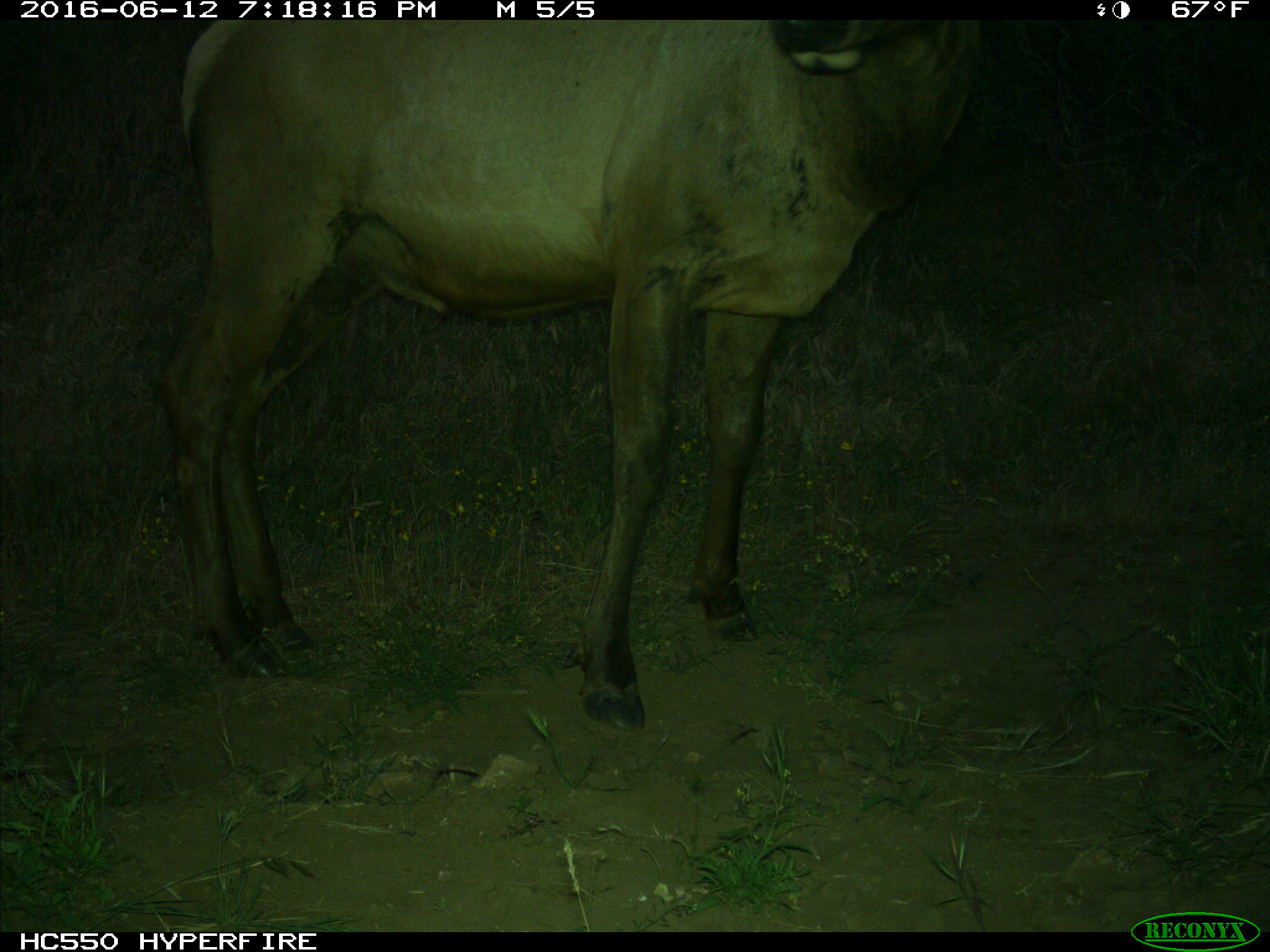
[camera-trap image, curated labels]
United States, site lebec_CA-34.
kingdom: Animalia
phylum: Chordata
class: Mammalia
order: Artiodactyla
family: Cervidae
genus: Cervus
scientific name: Cervus canadensis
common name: elk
Cervus canadensis (elk).